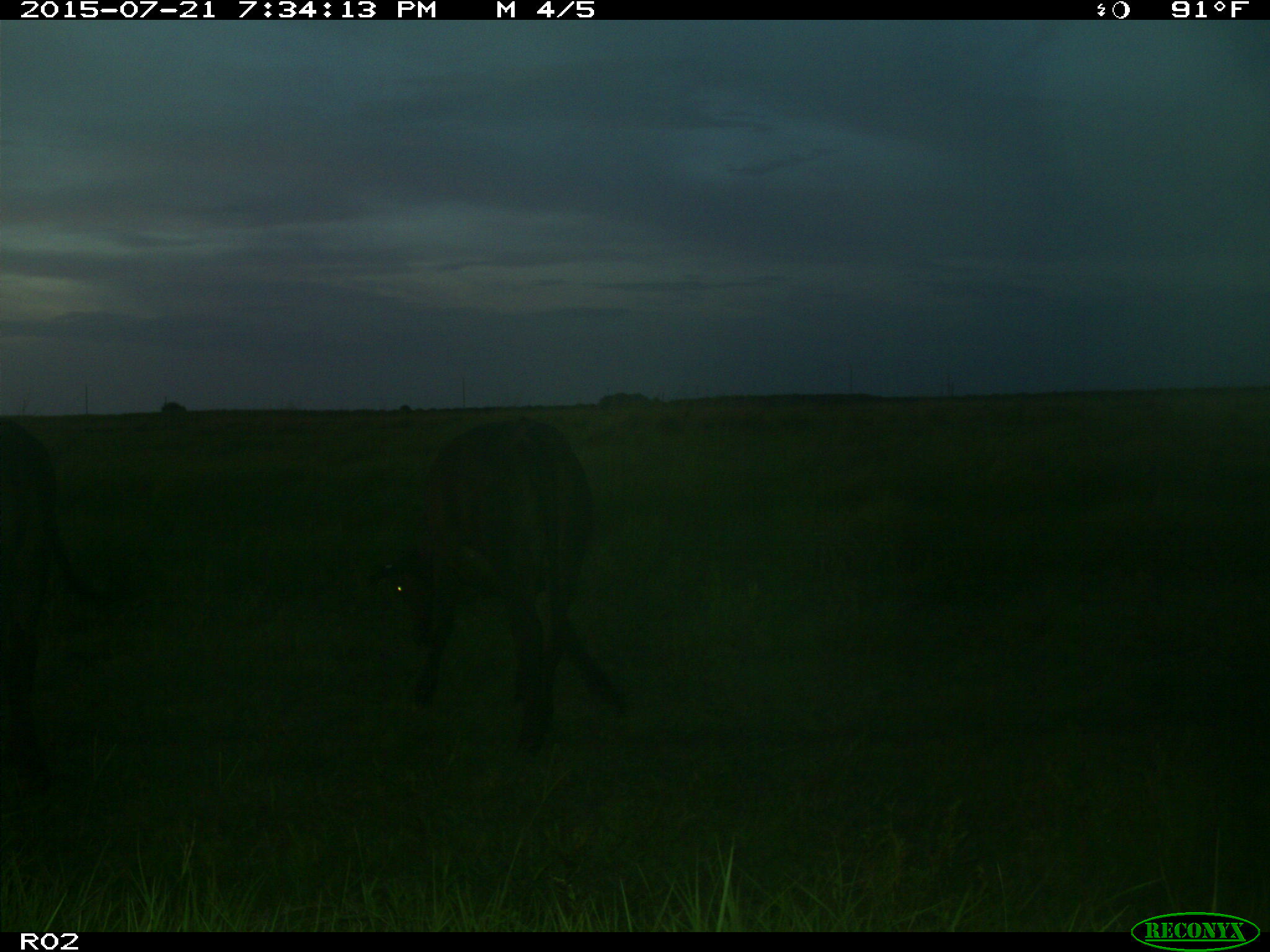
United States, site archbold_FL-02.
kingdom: Animalia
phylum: Chordata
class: Mammalia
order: Artiodactyla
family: Bovidae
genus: Bos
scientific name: Bos taurus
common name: domestic cow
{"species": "Bos taurus (domestic cow)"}